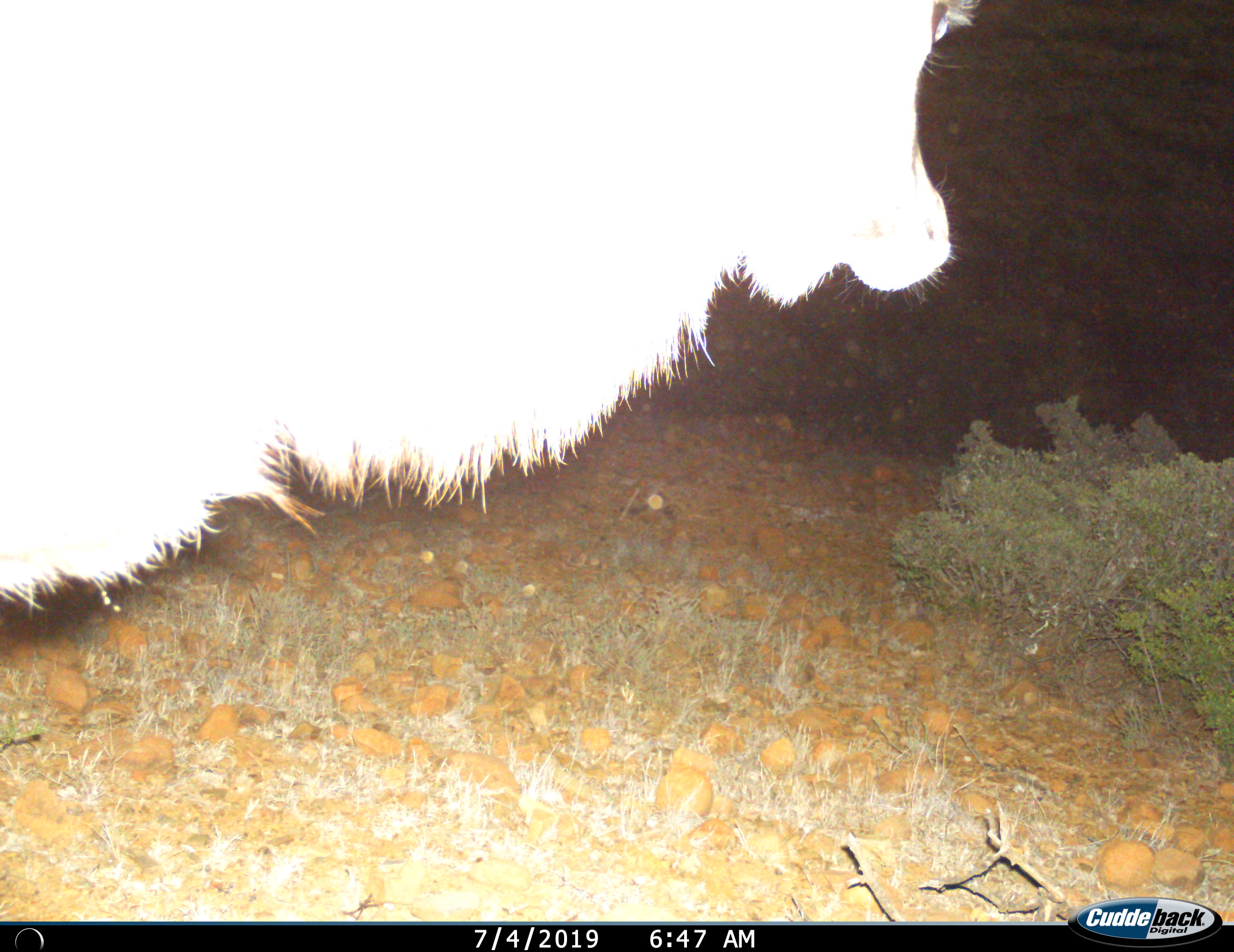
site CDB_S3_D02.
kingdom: Animalia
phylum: Chordata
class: Mammalia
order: Artiodactyla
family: Bovidae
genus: Tragelaphus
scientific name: Tragelaphus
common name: kudu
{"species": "kudu (Tragelaphus)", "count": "1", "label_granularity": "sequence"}